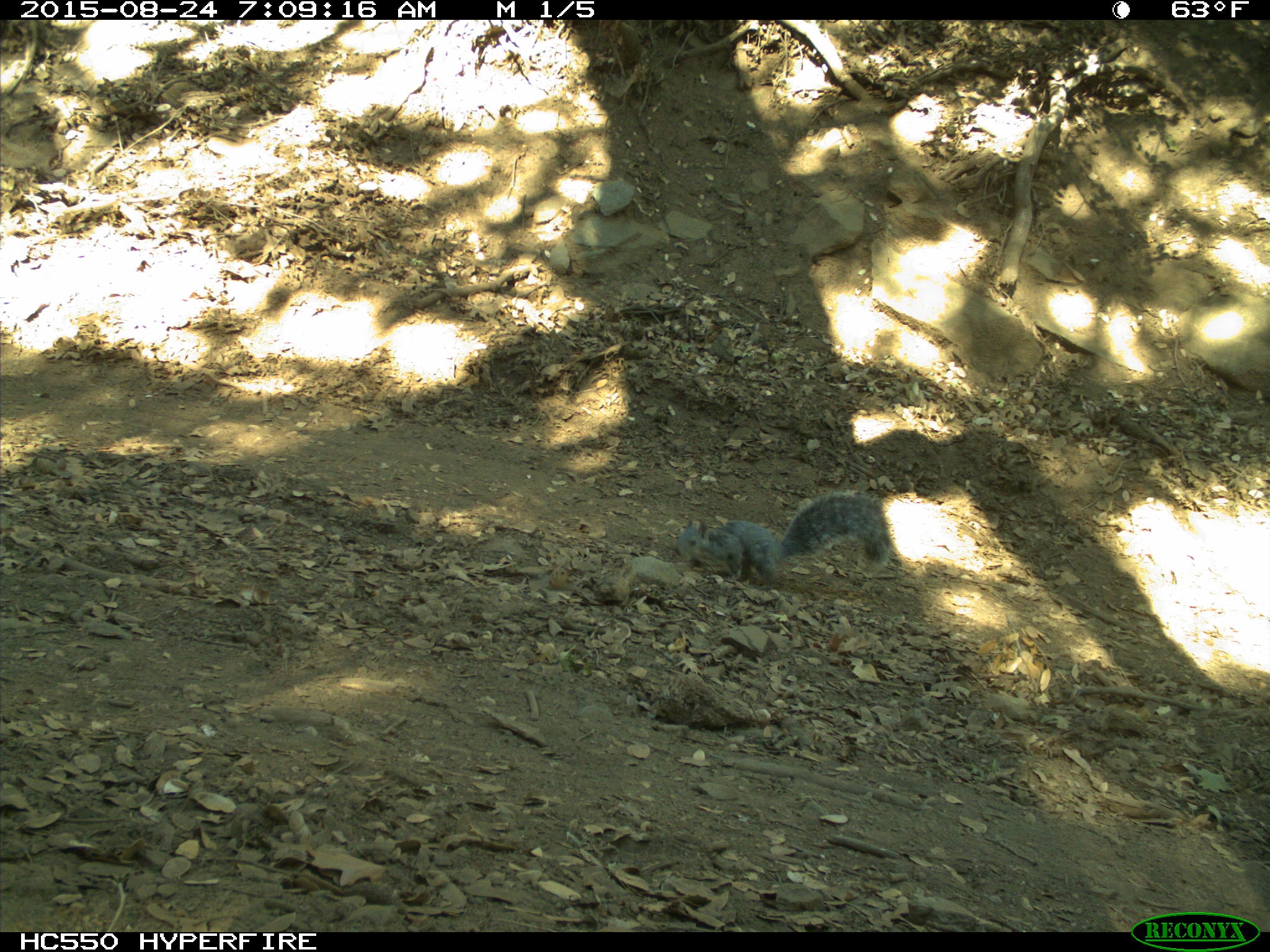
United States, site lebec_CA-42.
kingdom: Animalia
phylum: Chordata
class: Mammalia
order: Rodentia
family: Sciuridae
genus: Sciurus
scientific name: Sciurus carolinensis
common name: eastern gray squirrel